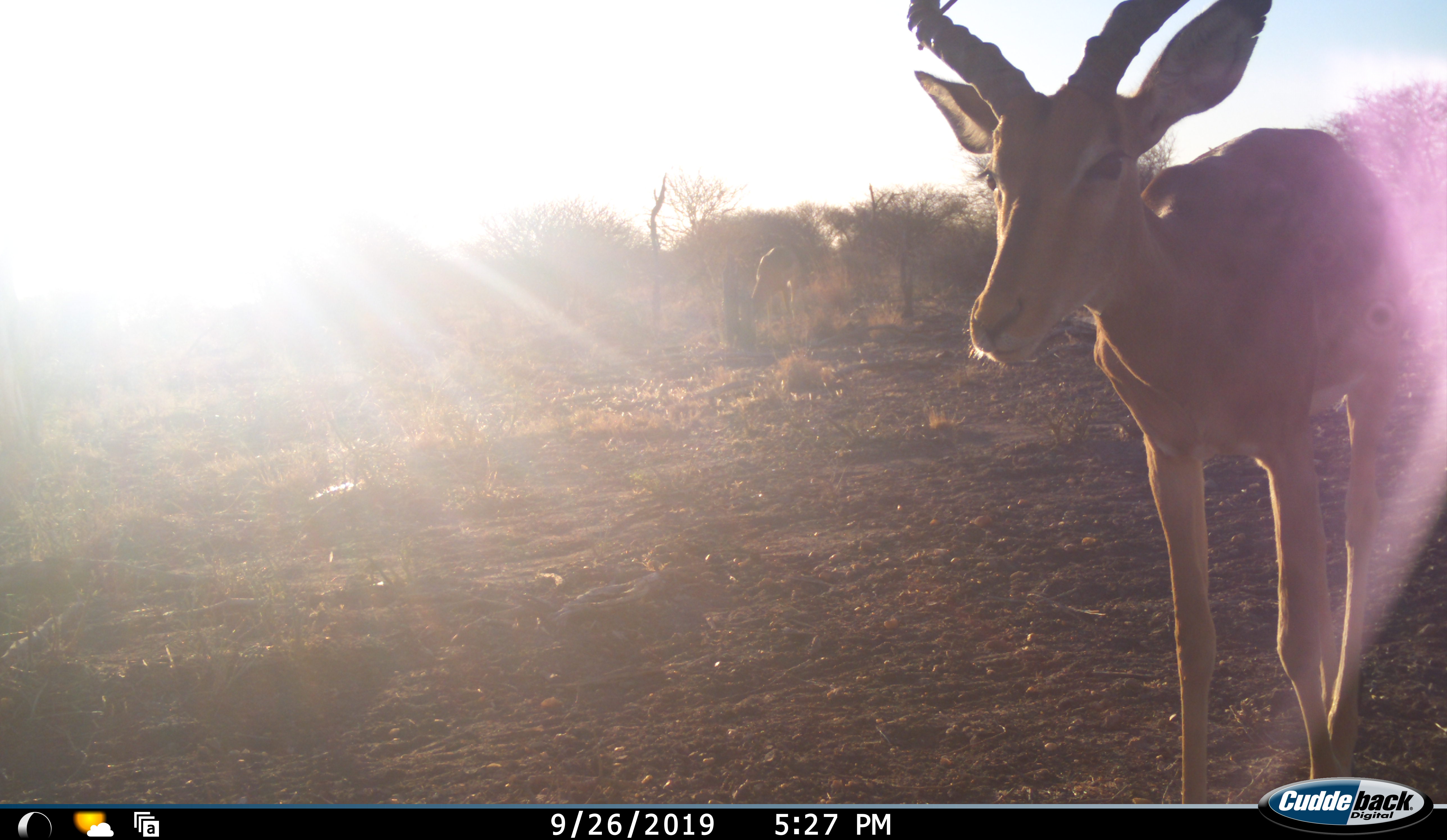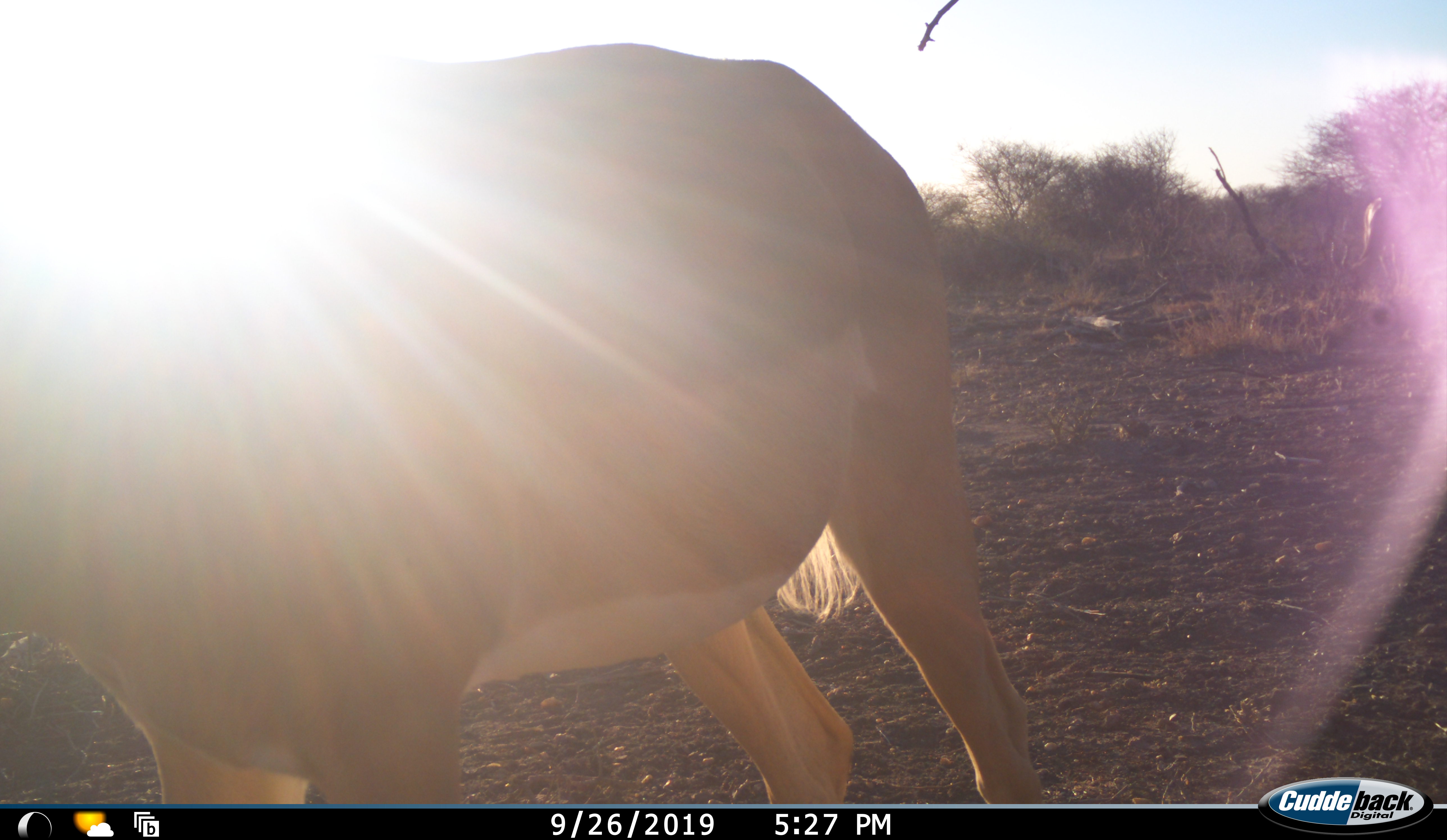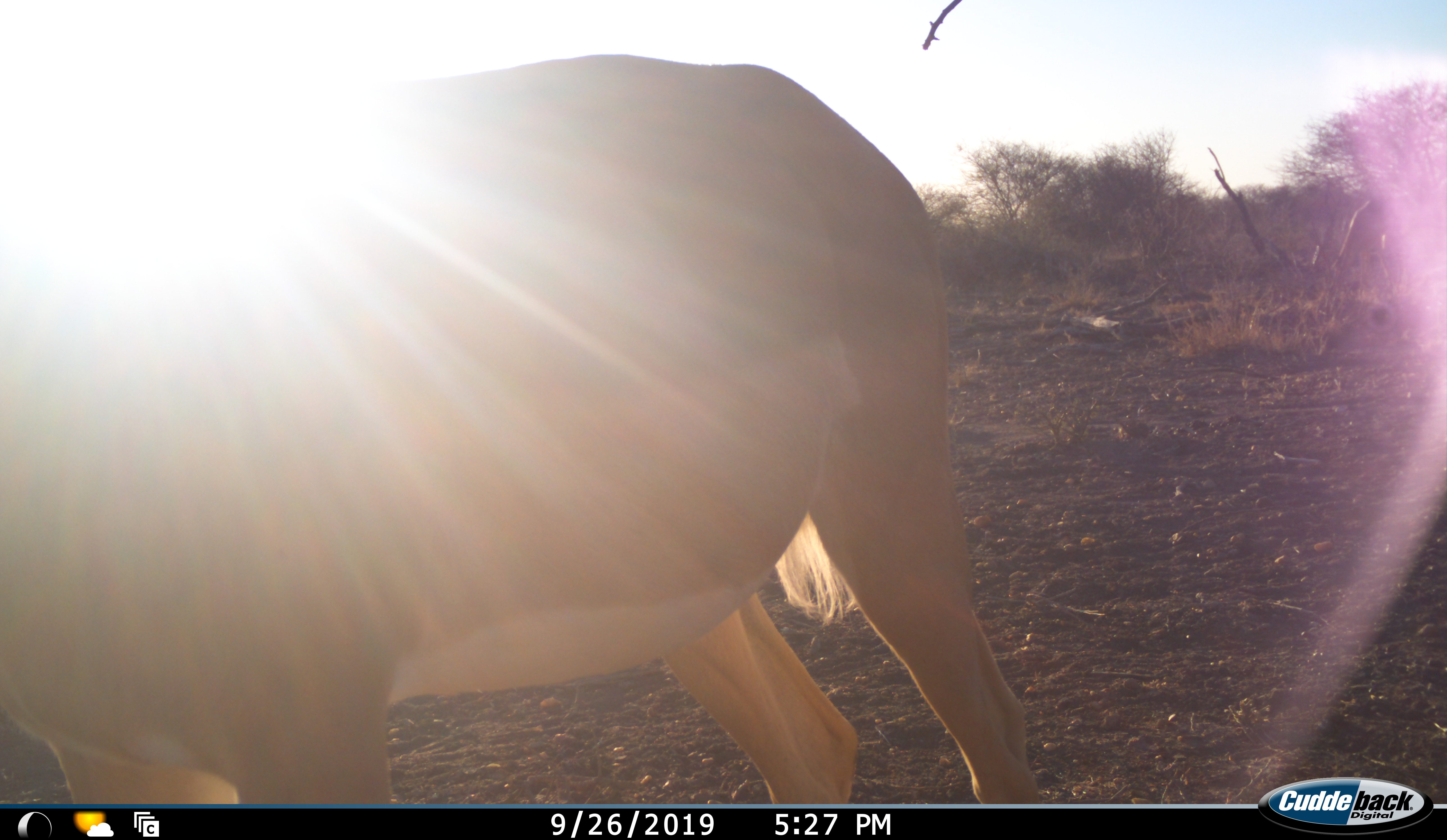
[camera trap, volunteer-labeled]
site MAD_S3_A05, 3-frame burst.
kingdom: Animalia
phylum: Chordata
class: Mammalia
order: Artiodactyla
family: Bovidae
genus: Aepyceros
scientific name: Aepyceros melampus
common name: impala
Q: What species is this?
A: Impala (Aepyceros melampus).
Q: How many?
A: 1.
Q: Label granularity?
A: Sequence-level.